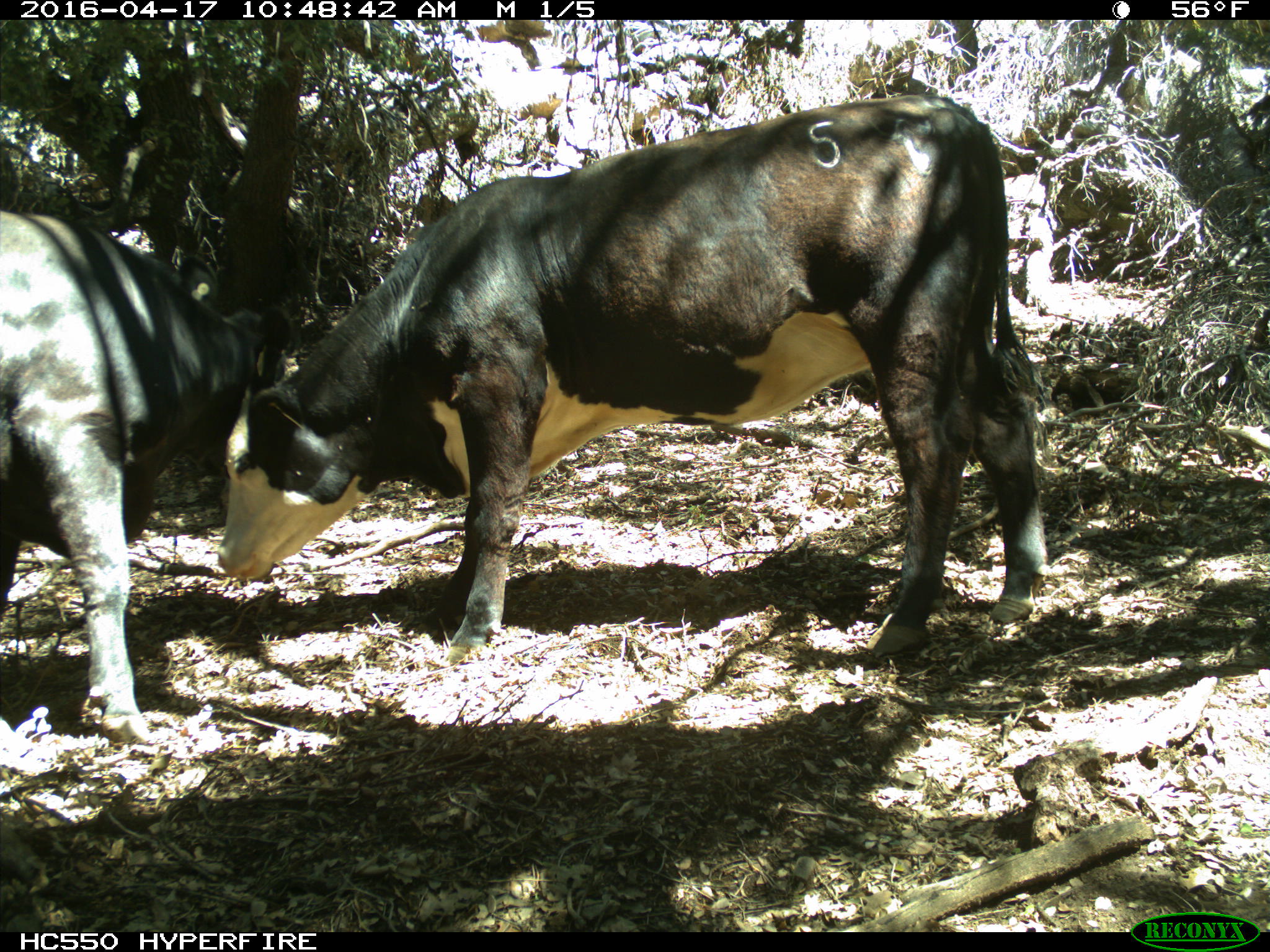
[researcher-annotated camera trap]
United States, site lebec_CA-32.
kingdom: Animalia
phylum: Chordata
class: Mammalia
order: Artiodactyla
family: Bovidae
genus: Bos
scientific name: Bos taurus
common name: domestic cow